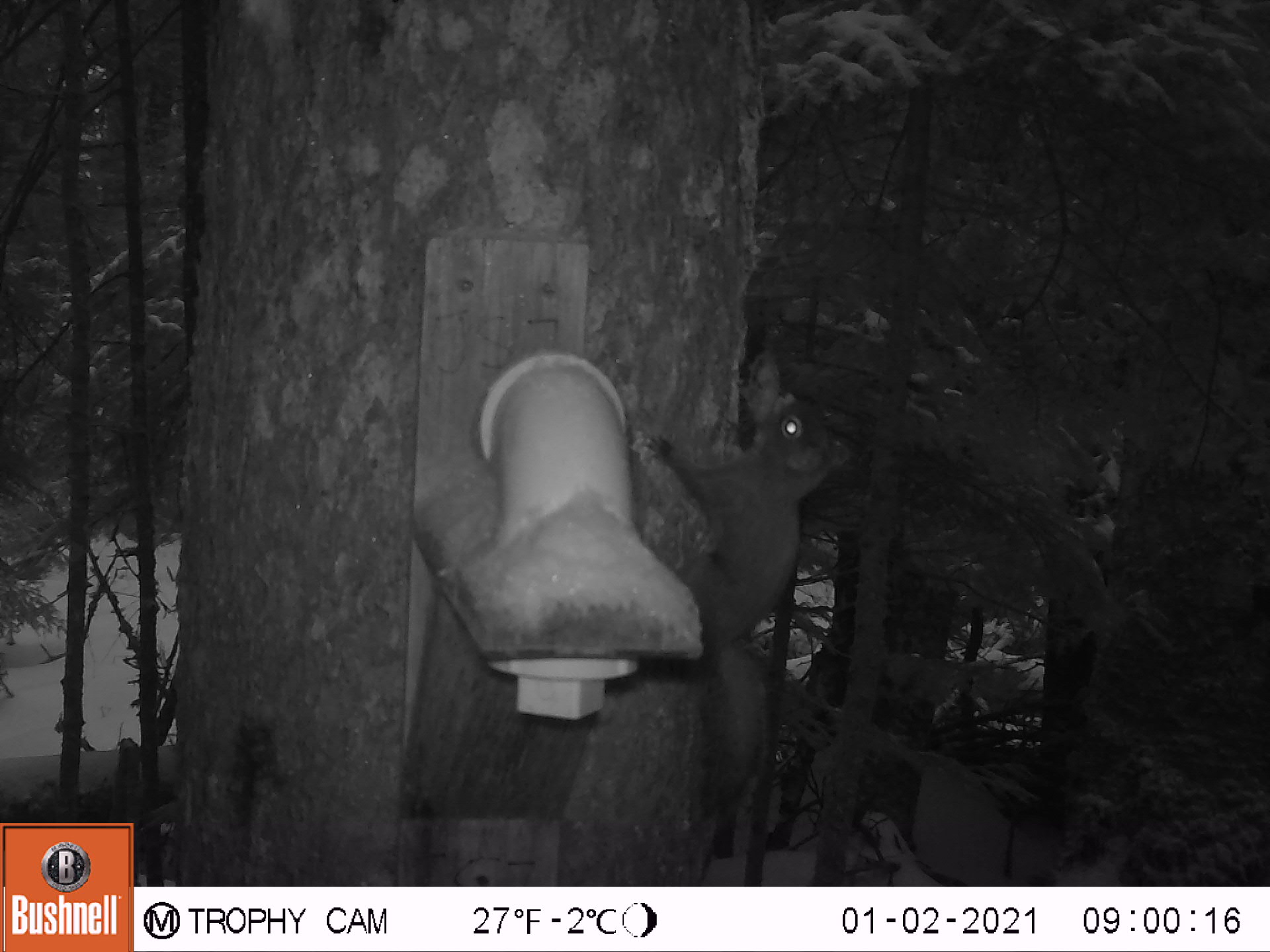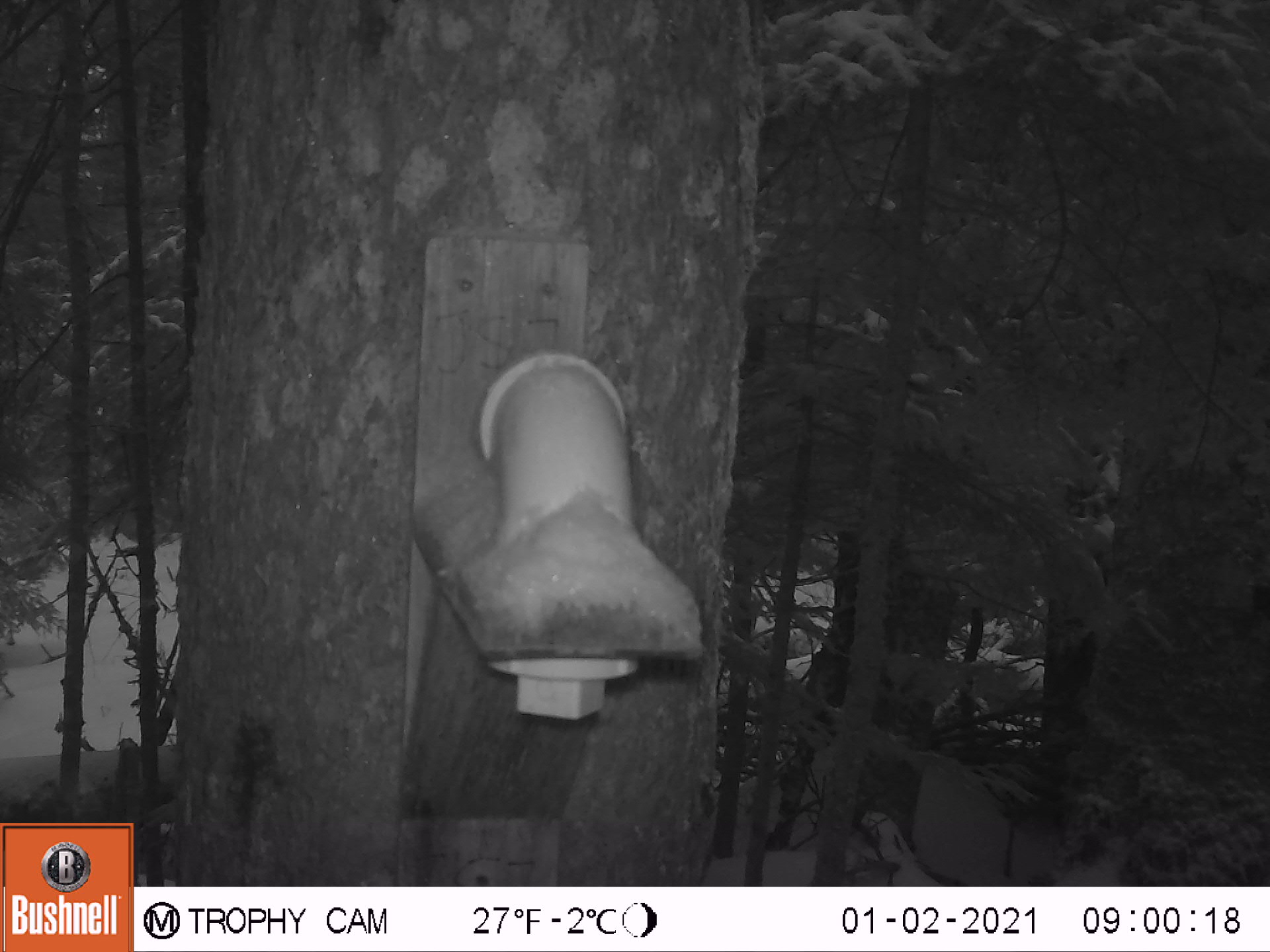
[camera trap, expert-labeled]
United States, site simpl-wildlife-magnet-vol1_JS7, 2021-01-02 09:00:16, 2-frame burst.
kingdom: Animalia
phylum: Chordata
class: Mammalia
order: Rodentia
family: Sciuridae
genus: Tamiasciurus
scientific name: Tamiasciurus hudsonicus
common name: red squirrel